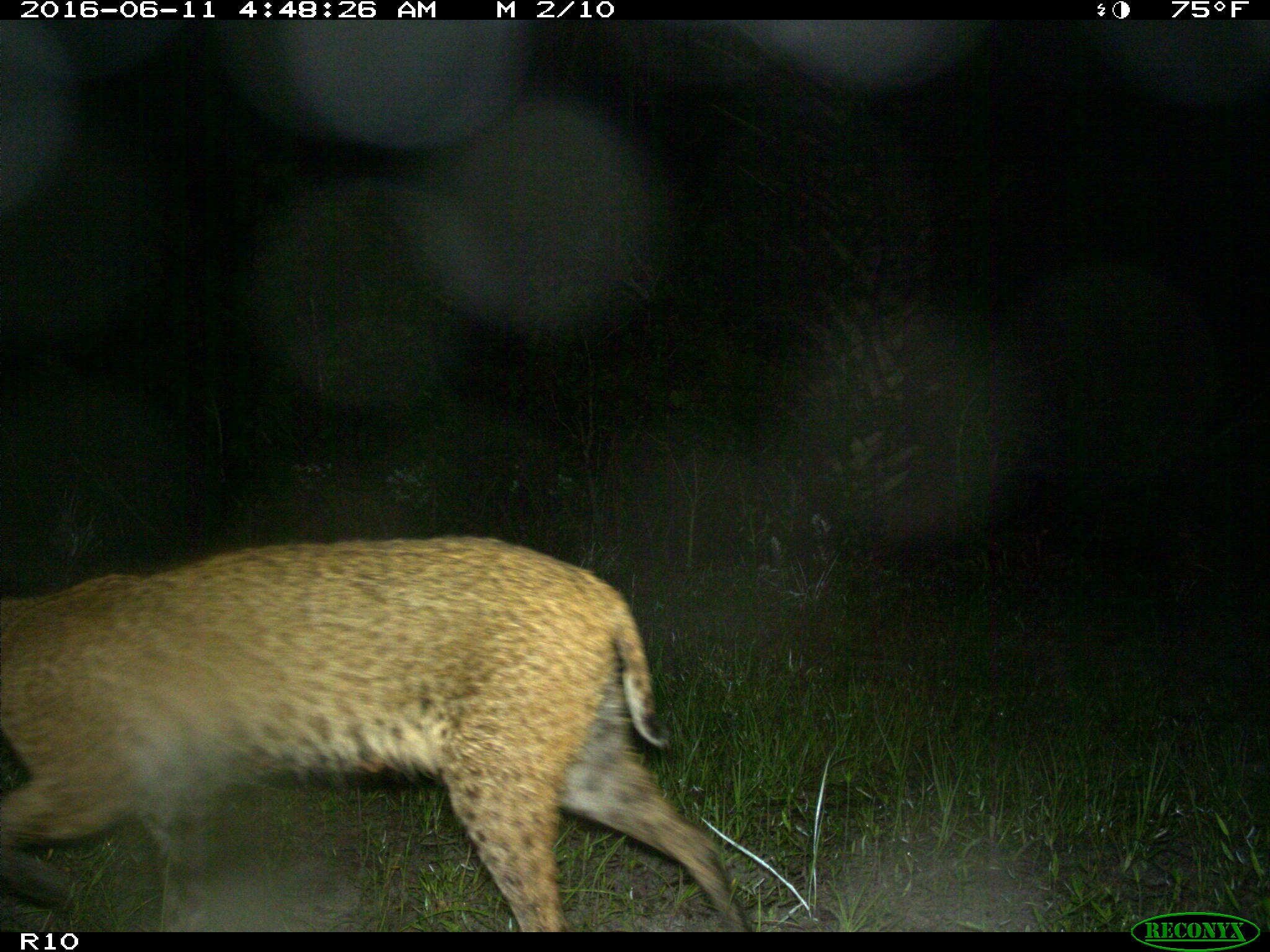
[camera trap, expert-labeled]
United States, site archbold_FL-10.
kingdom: Animalia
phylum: Chordata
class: Mammalia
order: Carnivora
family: Felidae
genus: Lynx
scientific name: Lynx rufus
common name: bobcat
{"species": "Lynx rufus (bobcat)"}